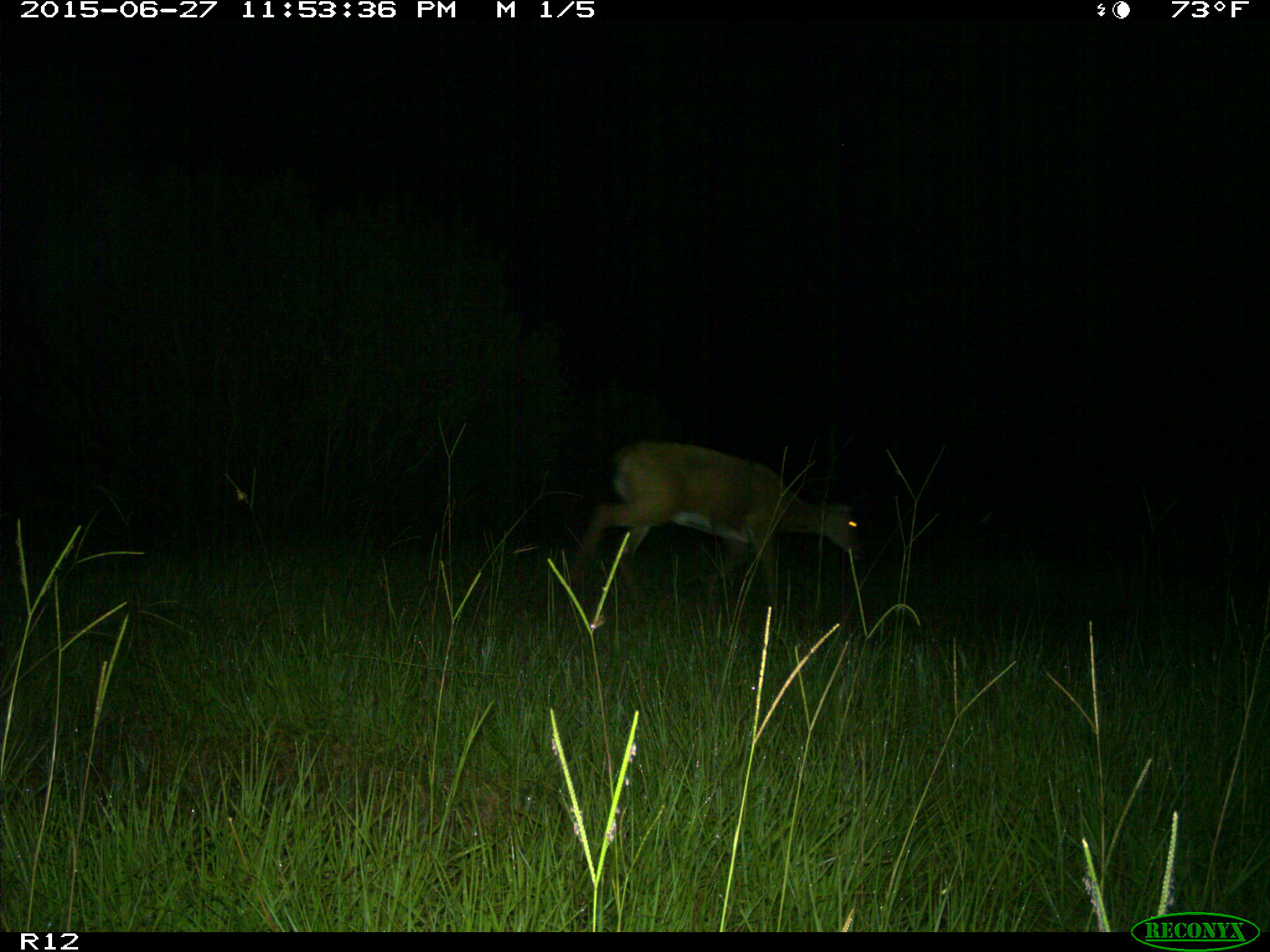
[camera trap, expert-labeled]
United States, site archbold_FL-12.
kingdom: Animalia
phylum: Chordata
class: Mammalia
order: Artiodactyla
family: Cervidae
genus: Odocoileus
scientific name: Odocoileus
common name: deer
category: unidentified deer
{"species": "unidentified deer (deer) (Odocoileus)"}